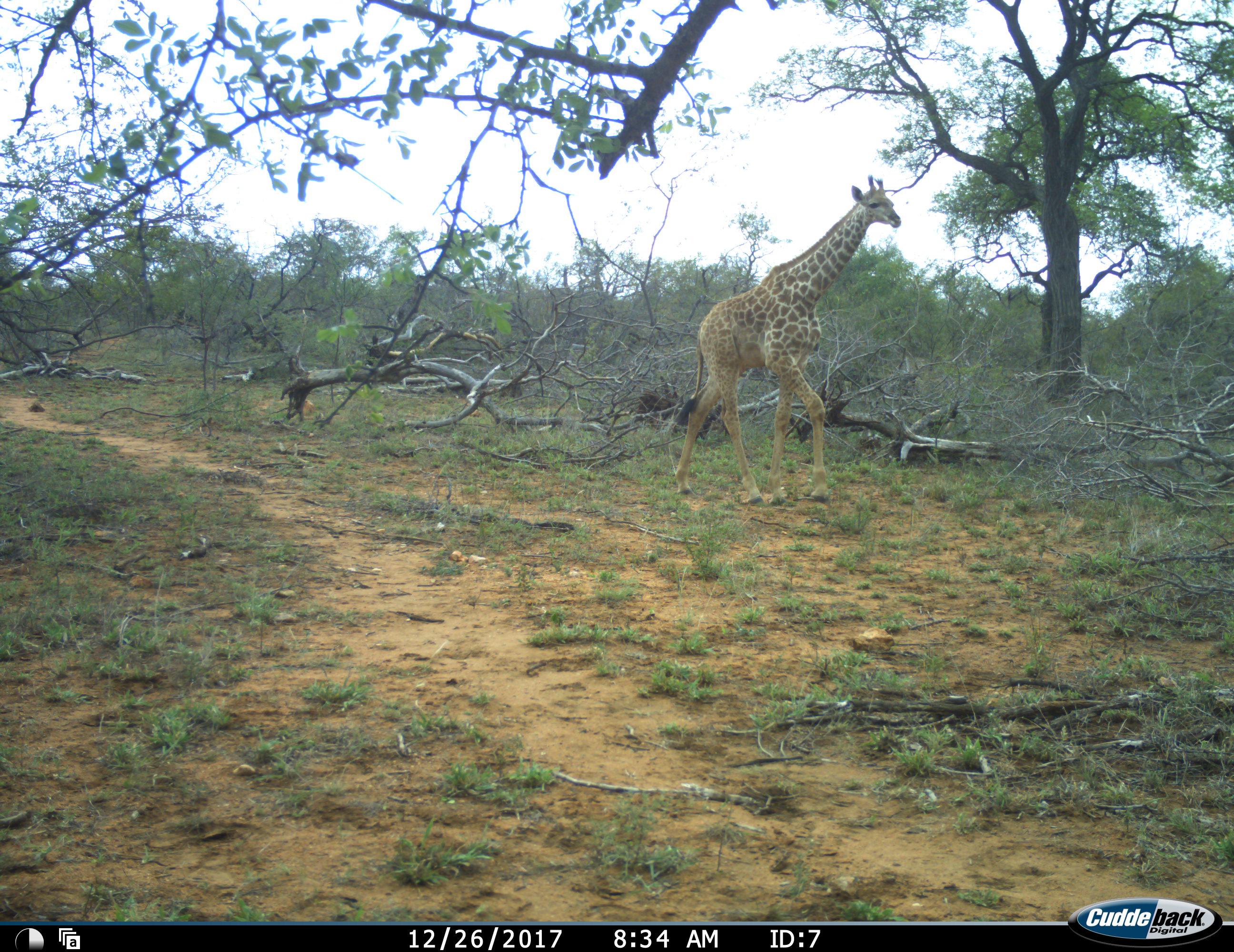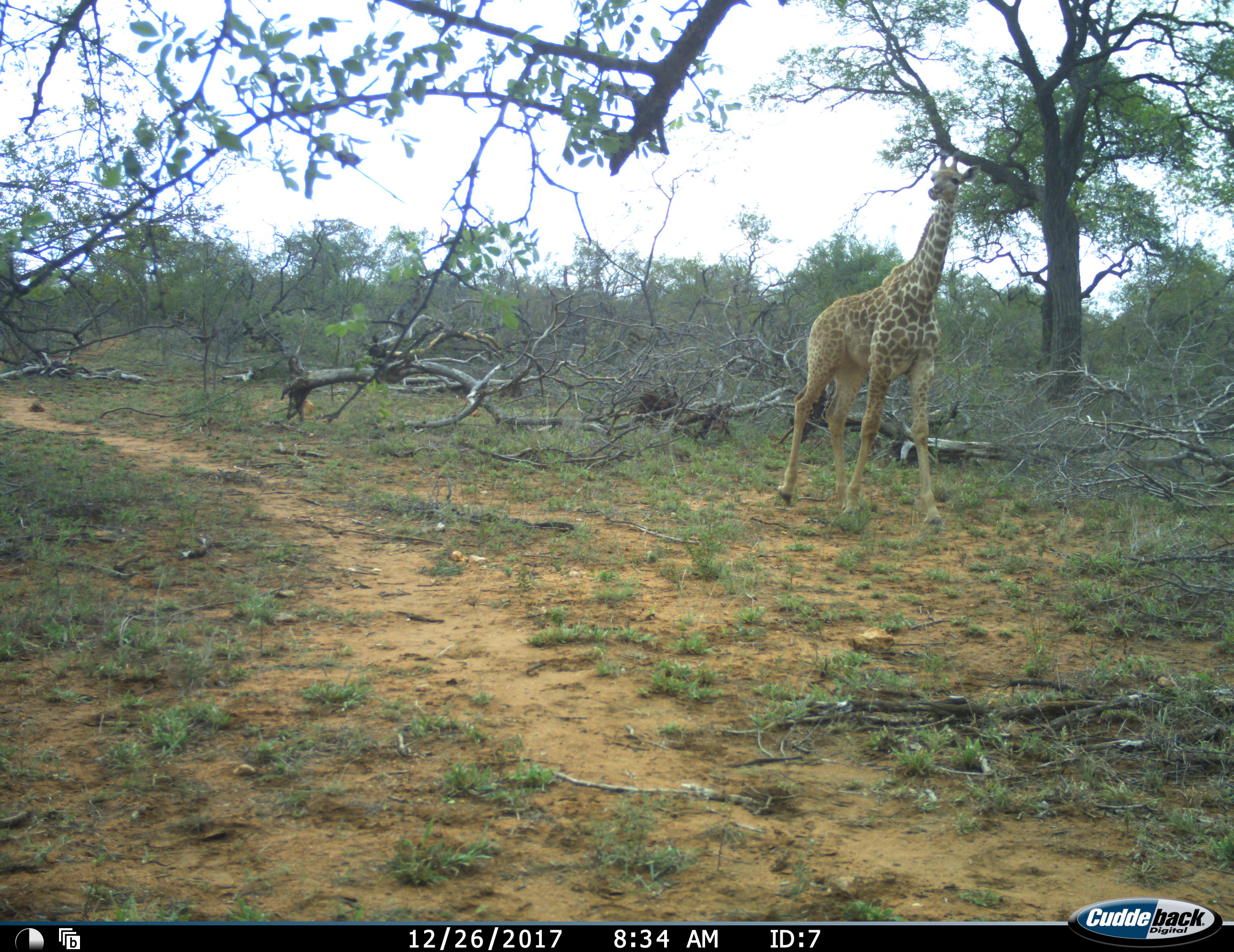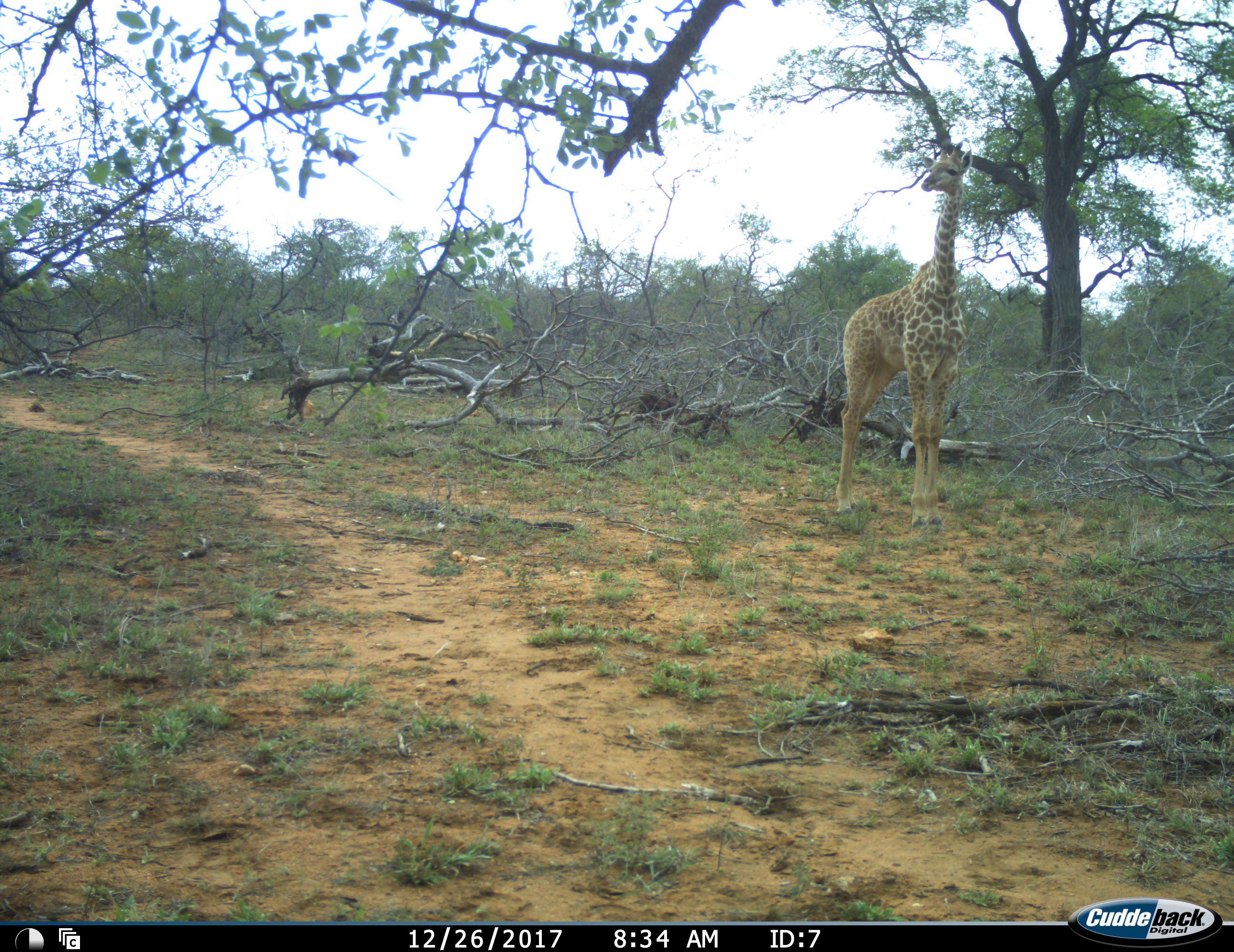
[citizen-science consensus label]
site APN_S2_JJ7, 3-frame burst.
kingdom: Animalia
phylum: Chordata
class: Mammalia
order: Artiodactyla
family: Giraffidae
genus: Giraffa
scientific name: Giraffa camelopardalis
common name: giraffe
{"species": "giraffe (Giraffa camelopardalis)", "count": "1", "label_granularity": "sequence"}